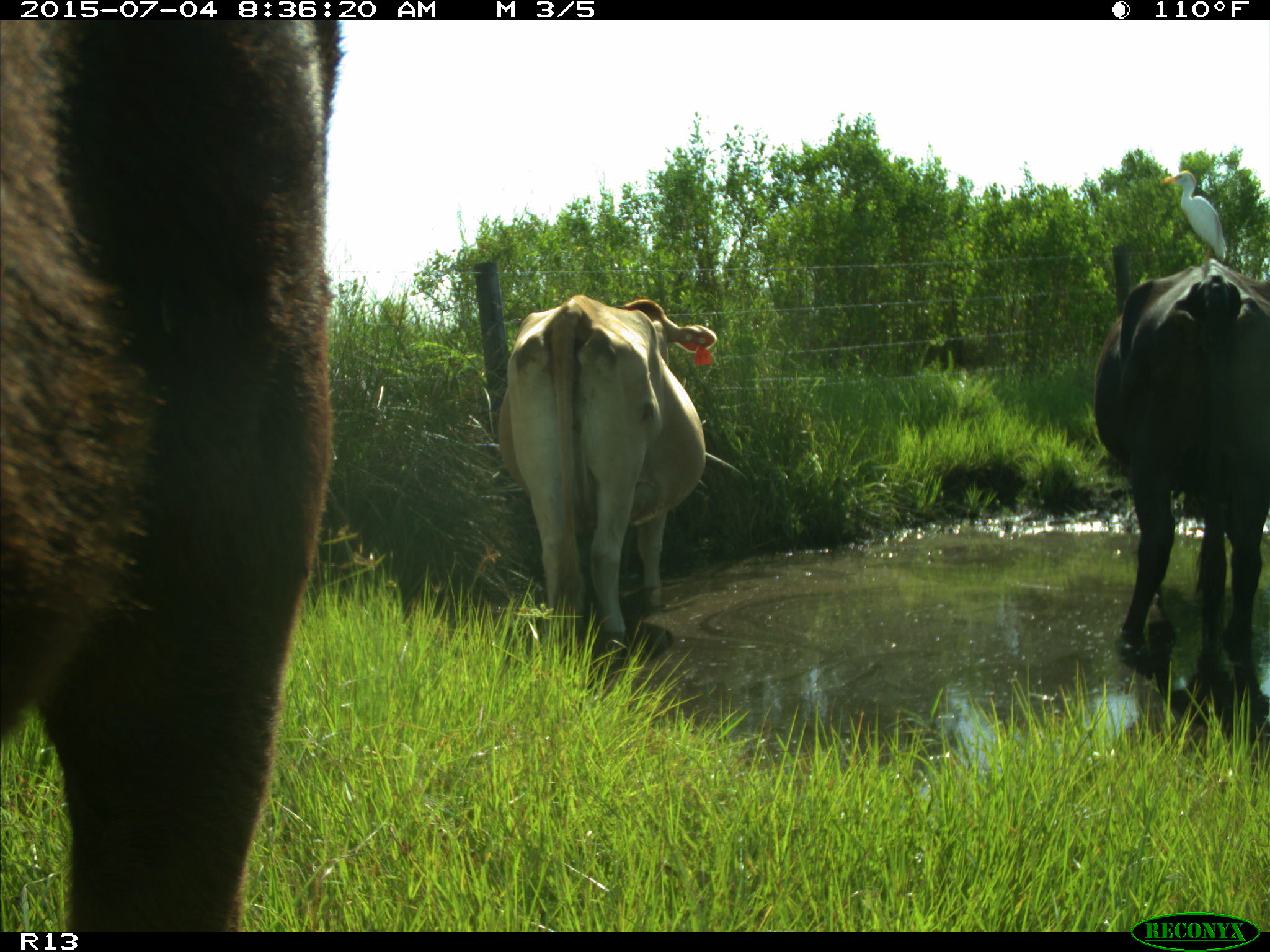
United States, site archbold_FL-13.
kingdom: Animalia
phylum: Chordata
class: Mammalia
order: Artiodactyla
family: Bovidae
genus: Bos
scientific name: Bos taurus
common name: domestic cow